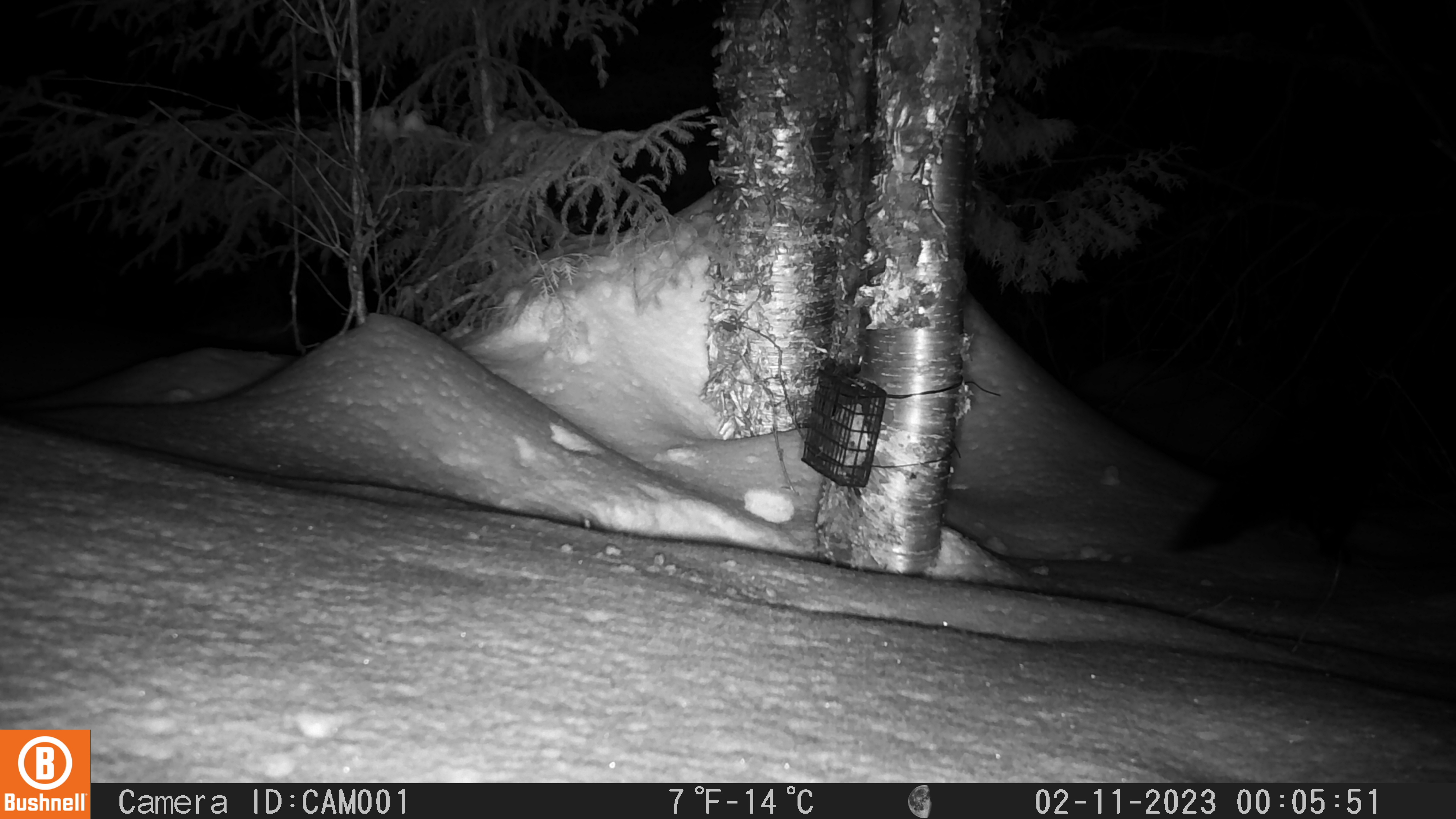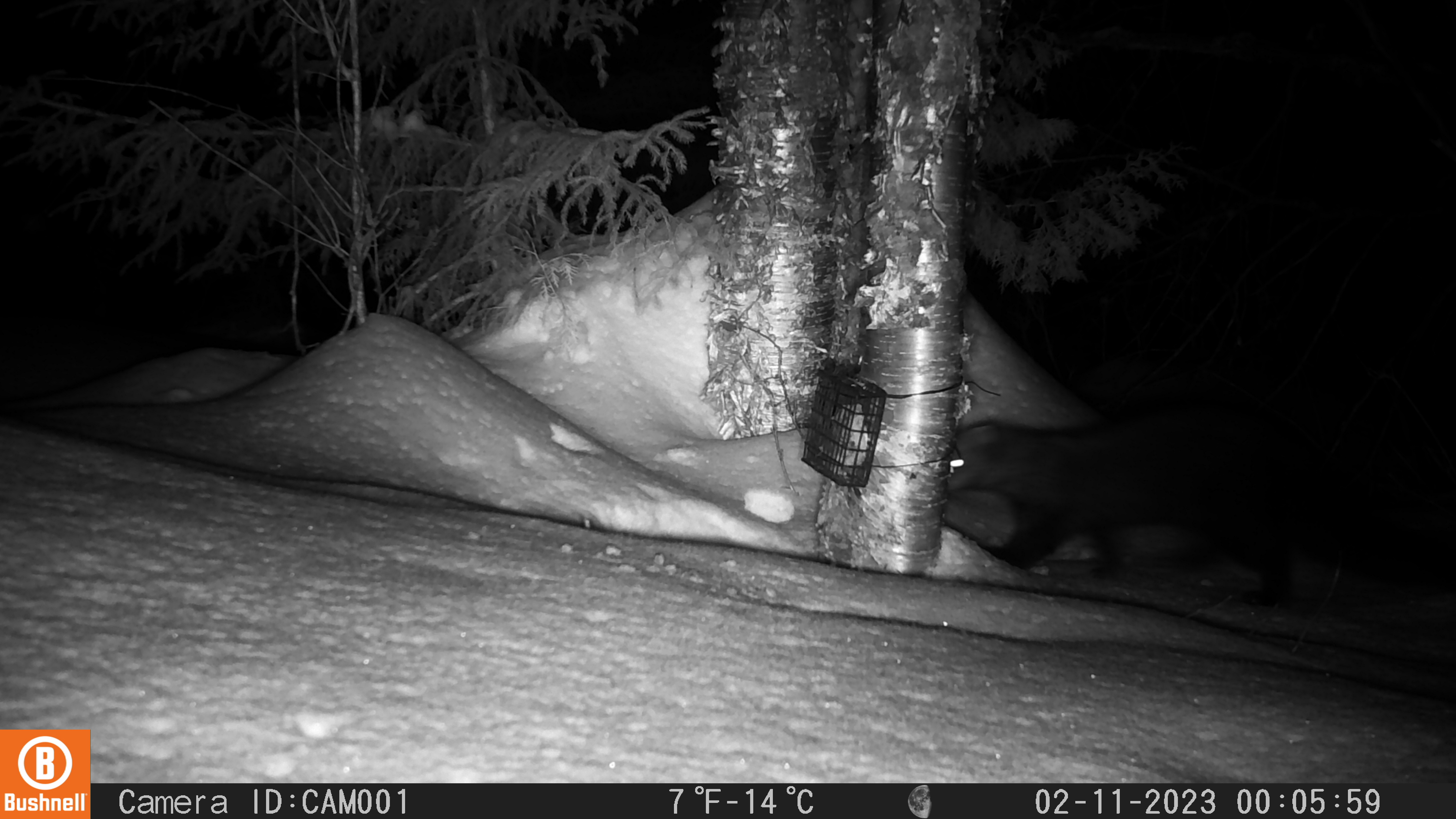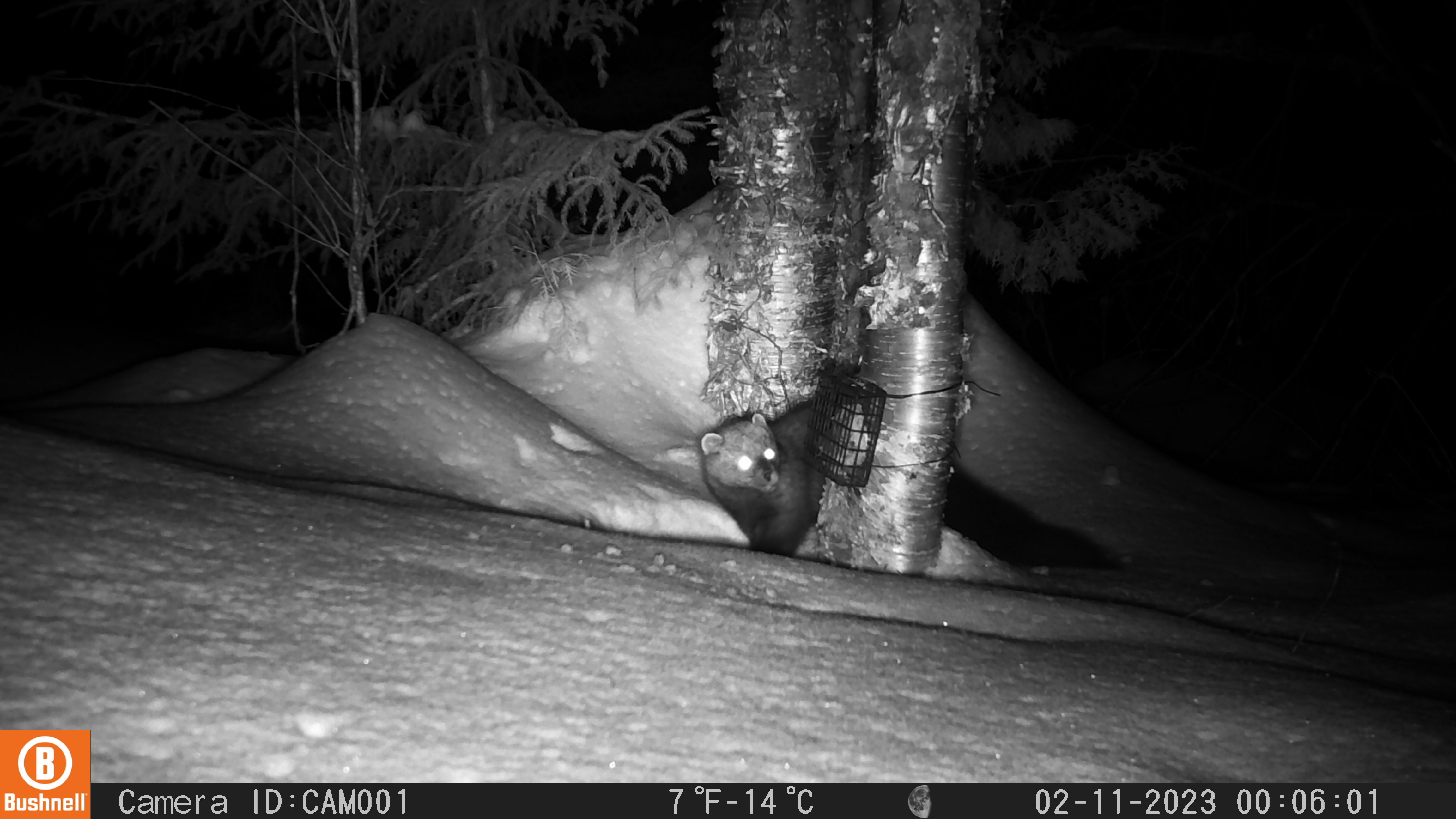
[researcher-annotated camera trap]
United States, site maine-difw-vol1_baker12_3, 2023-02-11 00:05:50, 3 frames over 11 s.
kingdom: Animalia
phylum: Chordata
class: Mammalia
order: Carnivora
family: Mustelidae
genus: Pekania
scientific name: Pekania pennanti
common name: fisher